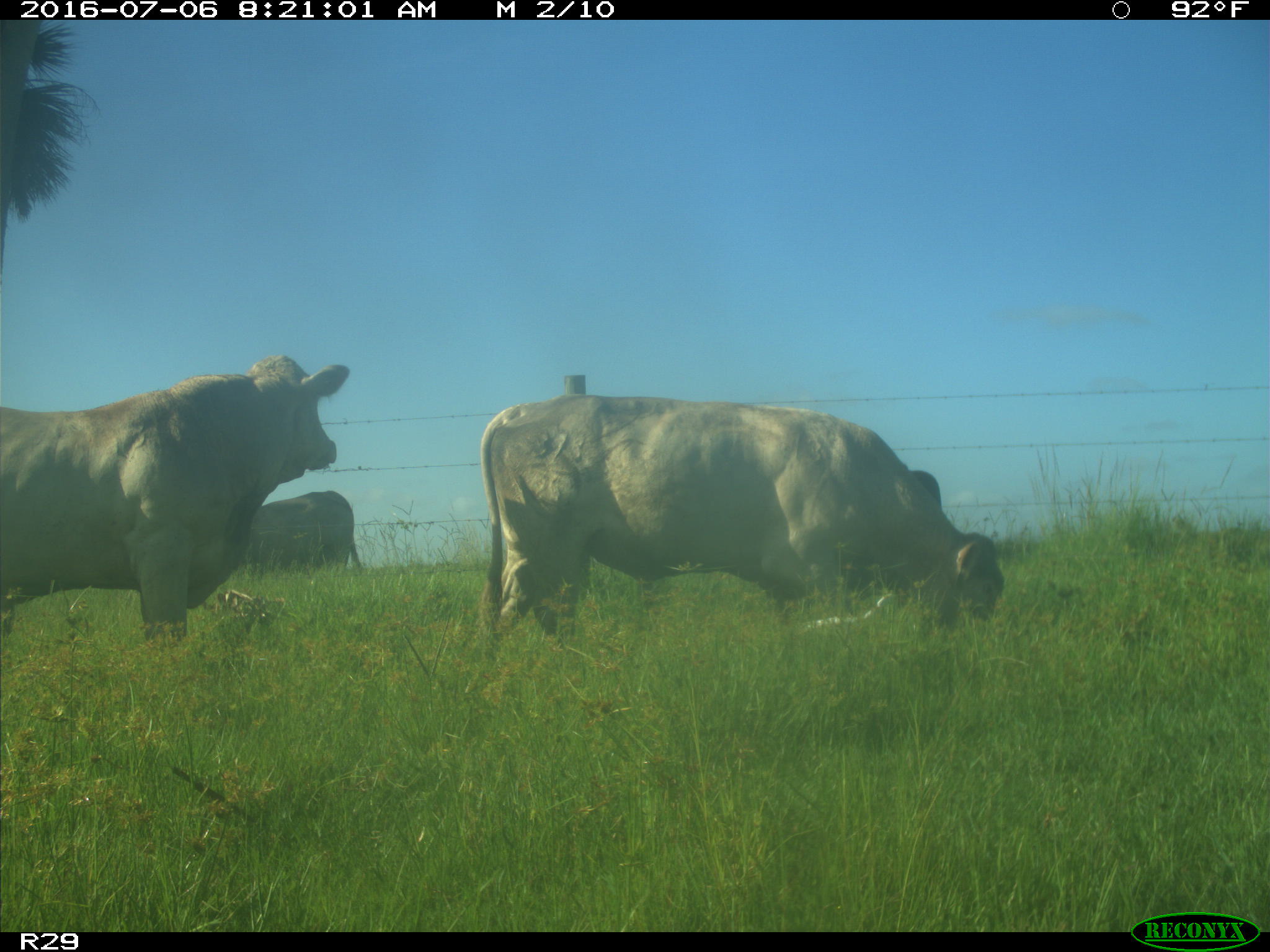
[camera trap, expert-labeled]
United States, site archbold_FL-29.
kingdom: Animalia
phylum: Chordata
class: Mammalia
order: Artiodactyla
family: Bovidae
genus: Bos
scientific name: Bos taurus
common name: domestic cow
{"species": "Bos taurus (domestic cow)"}